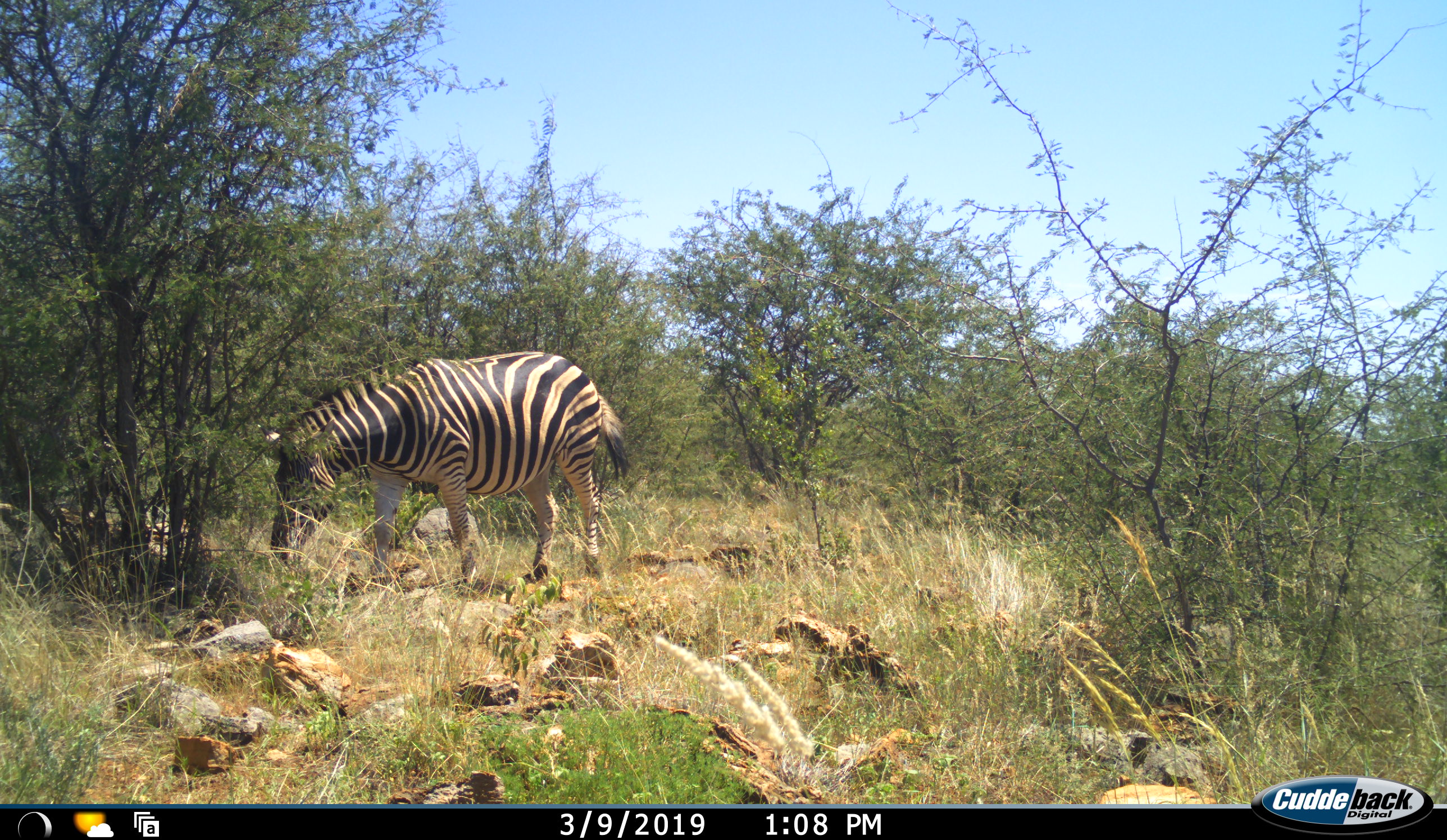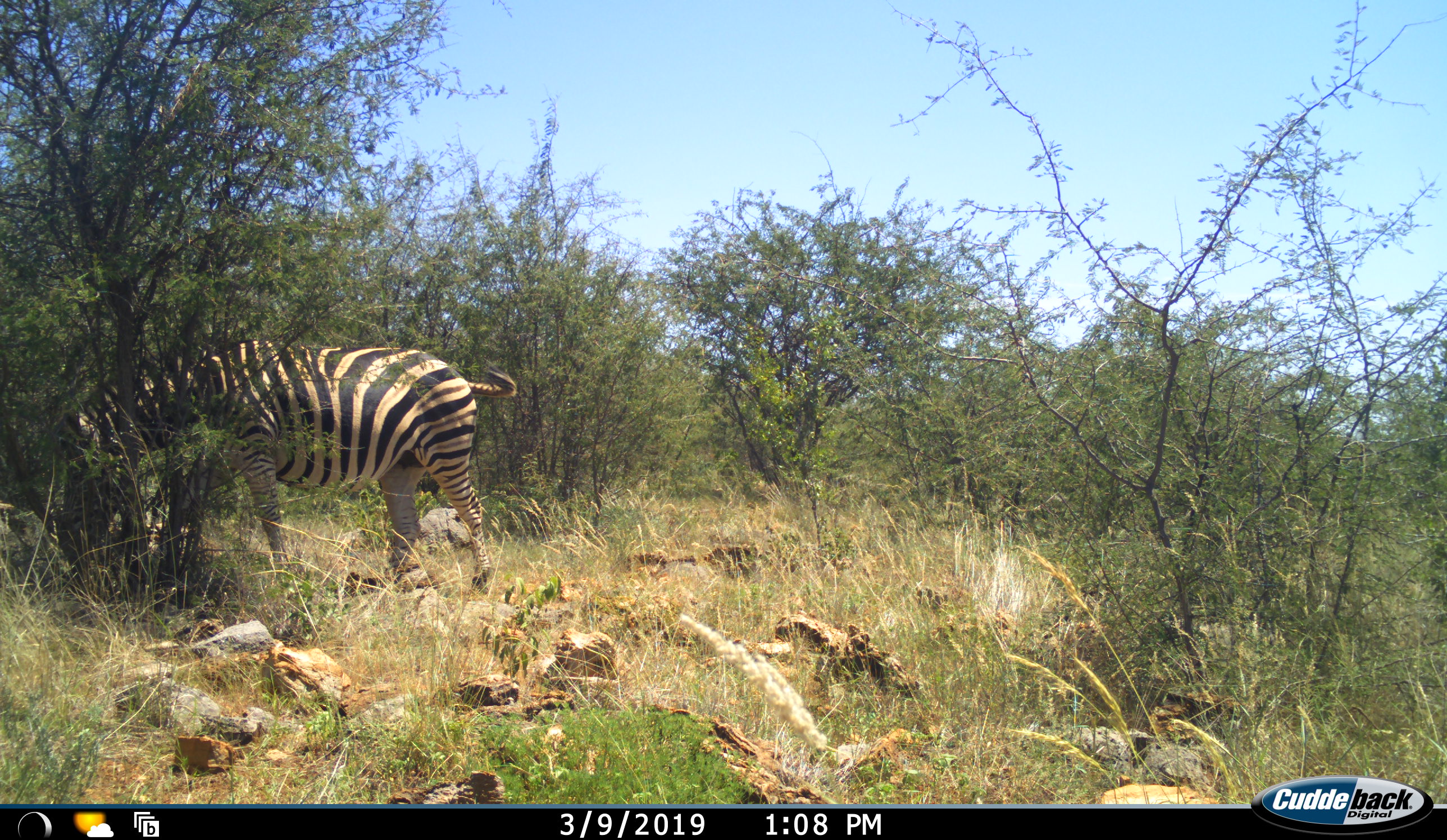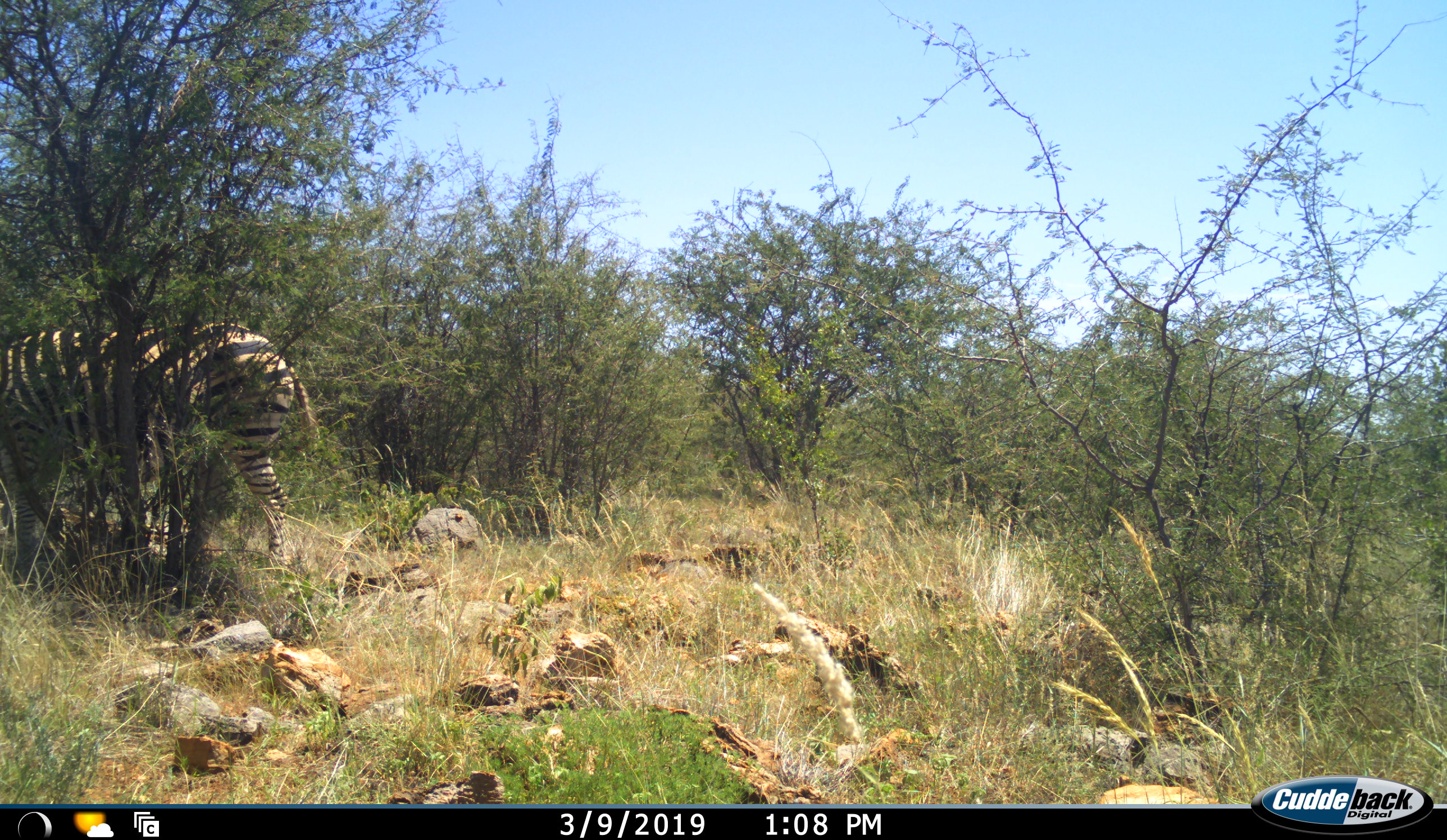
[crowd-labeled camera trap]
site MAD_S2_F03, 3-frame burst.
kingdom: Animalia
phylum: Chordata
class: Mammalia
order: Perissodactyla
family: Equidae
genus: Equus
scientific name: Equus quagga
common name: plains zebra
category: zebraplains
Zebraplains (plains zebra) (Equus quagga), count 1. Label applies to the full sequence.